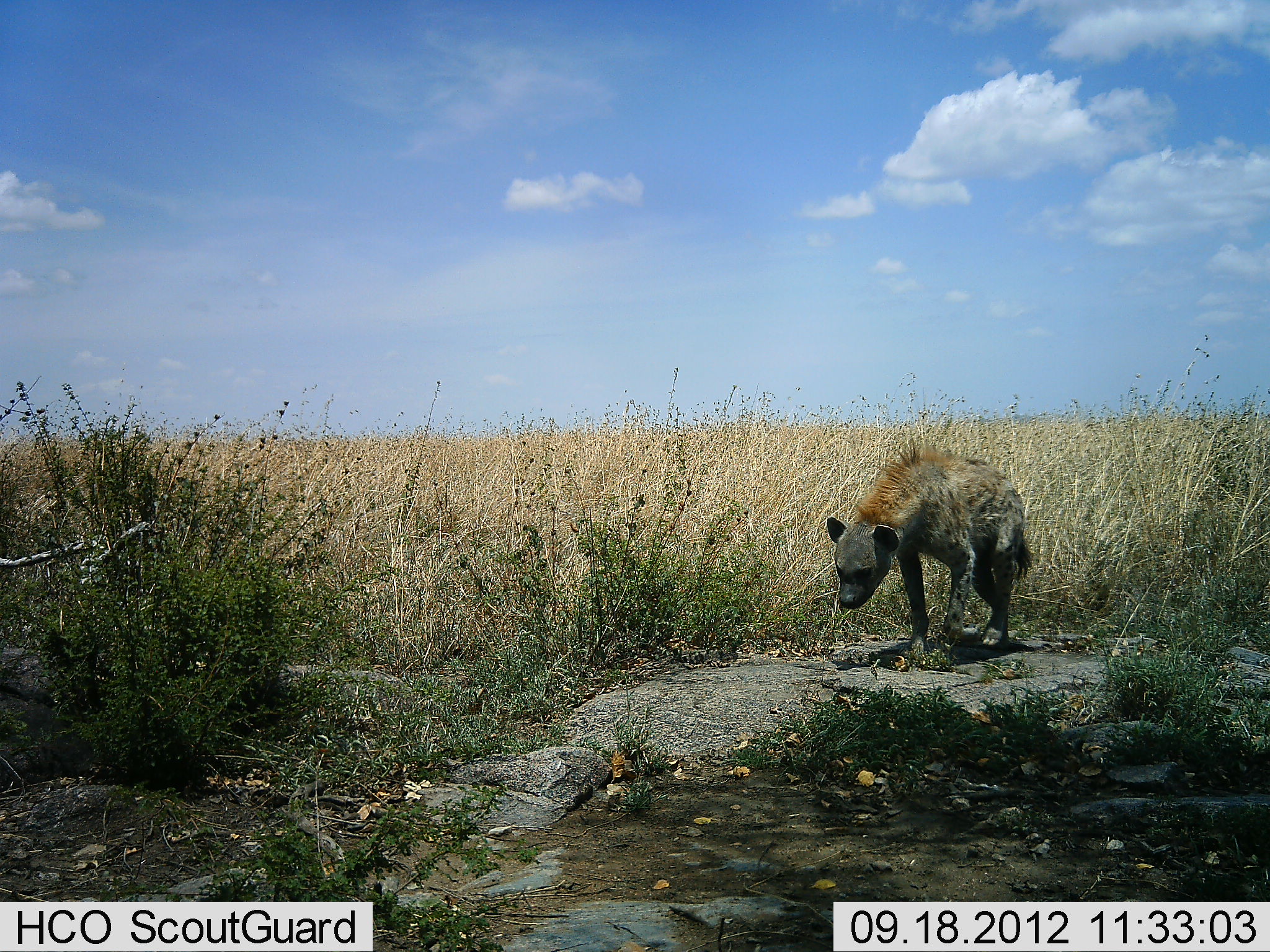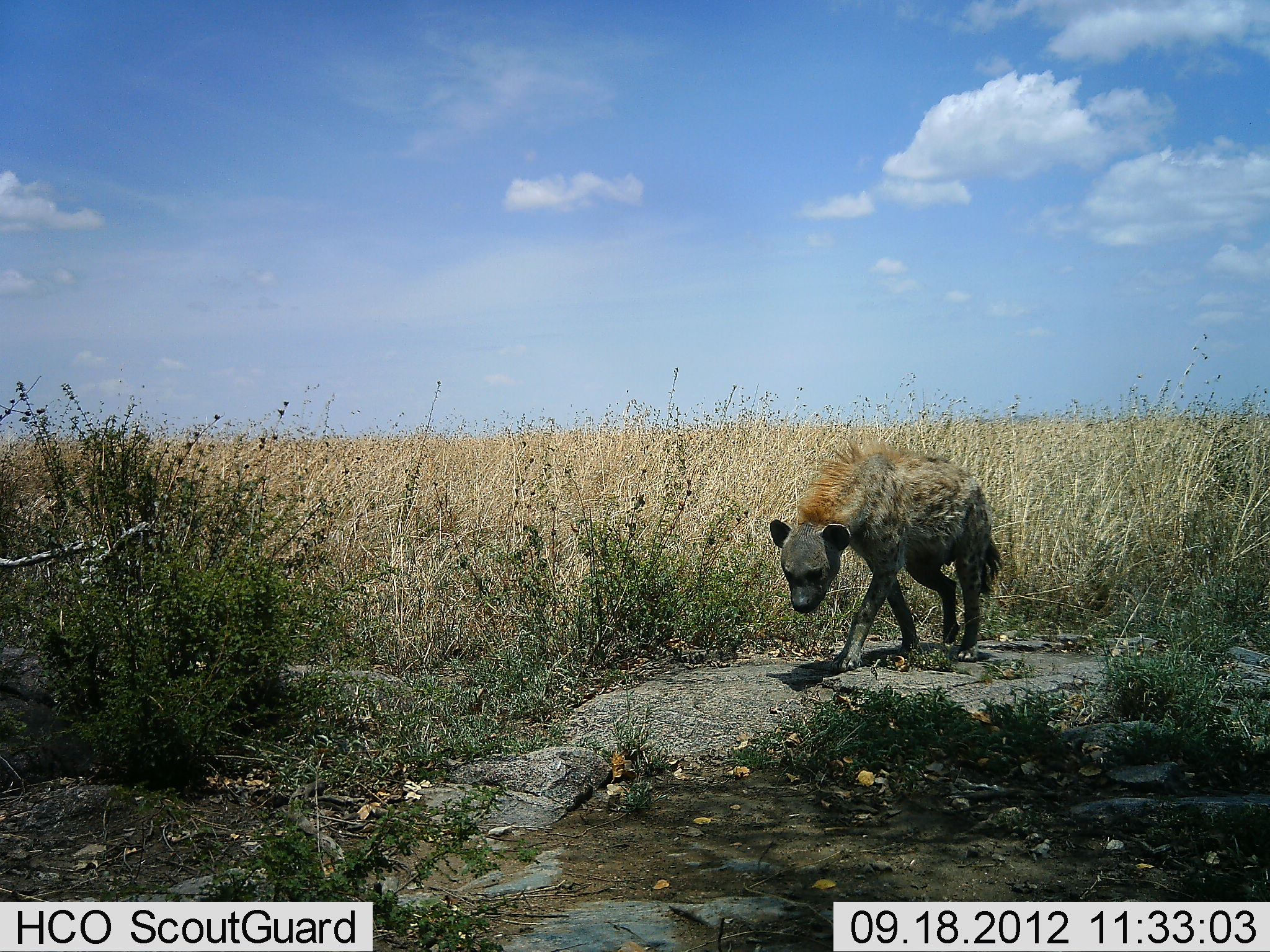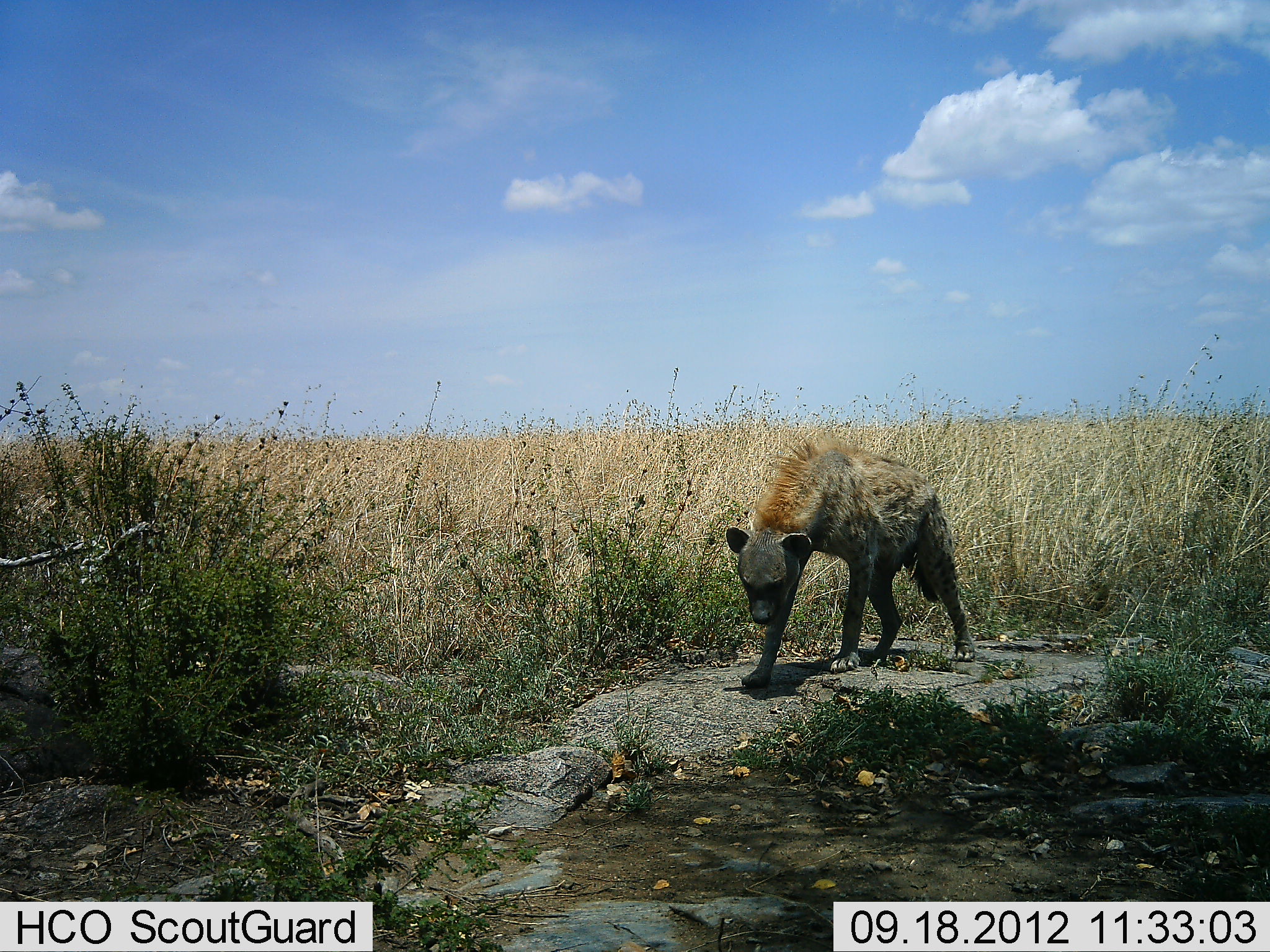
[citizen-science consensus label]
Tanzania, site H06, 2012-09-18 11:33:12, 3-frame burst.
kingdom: Animalia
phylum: Chordata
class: Mammalia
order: Carnivora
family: Hyaenidae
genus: Crocuta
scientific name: Crocuta crocuta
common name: spotted hyena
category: hyenaspotted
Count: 1.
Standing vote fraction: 0%.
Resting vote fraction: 0%.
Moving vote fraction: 100%.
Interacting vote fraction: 0%.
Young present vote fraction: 0%.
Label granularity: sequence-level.